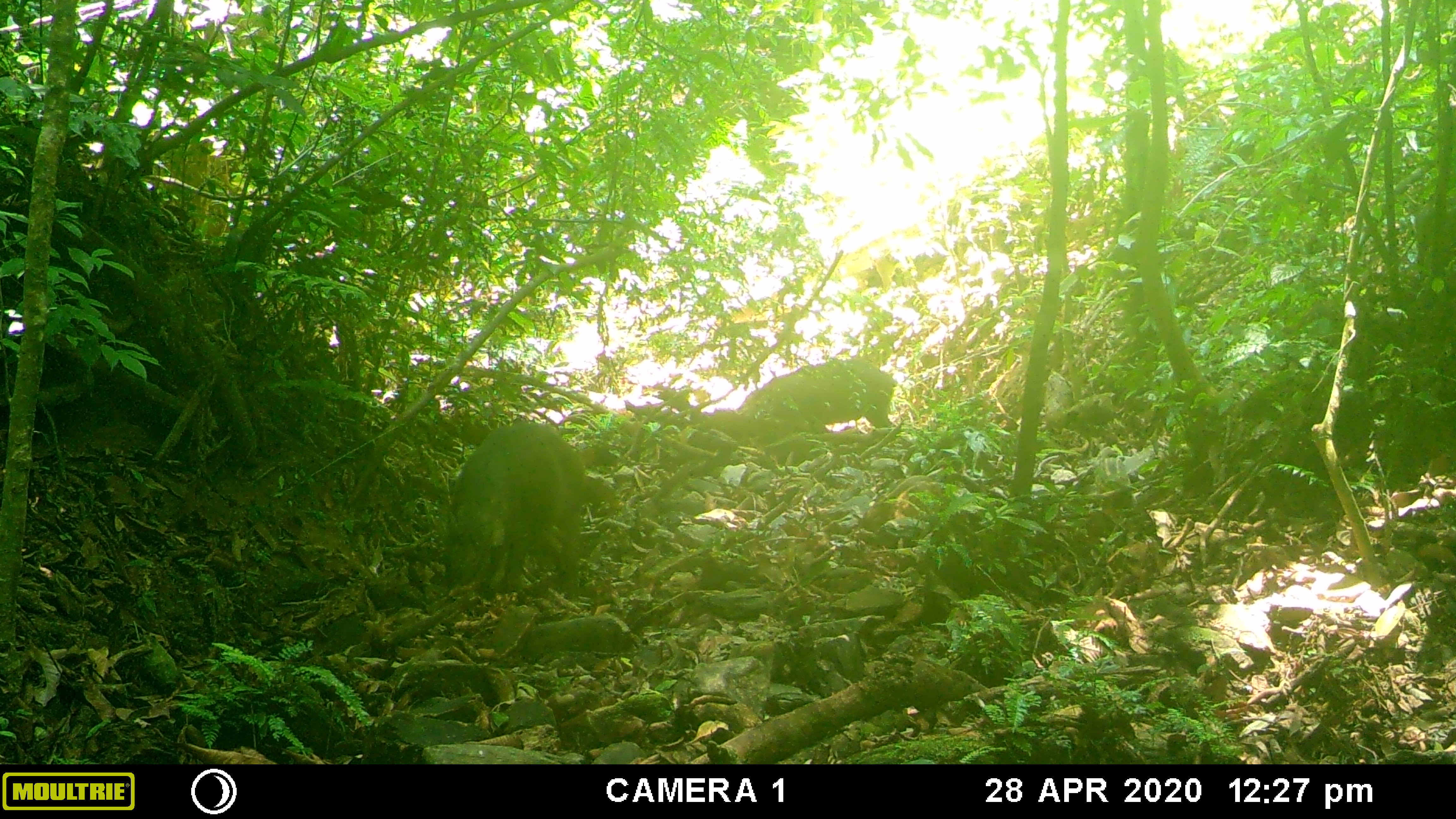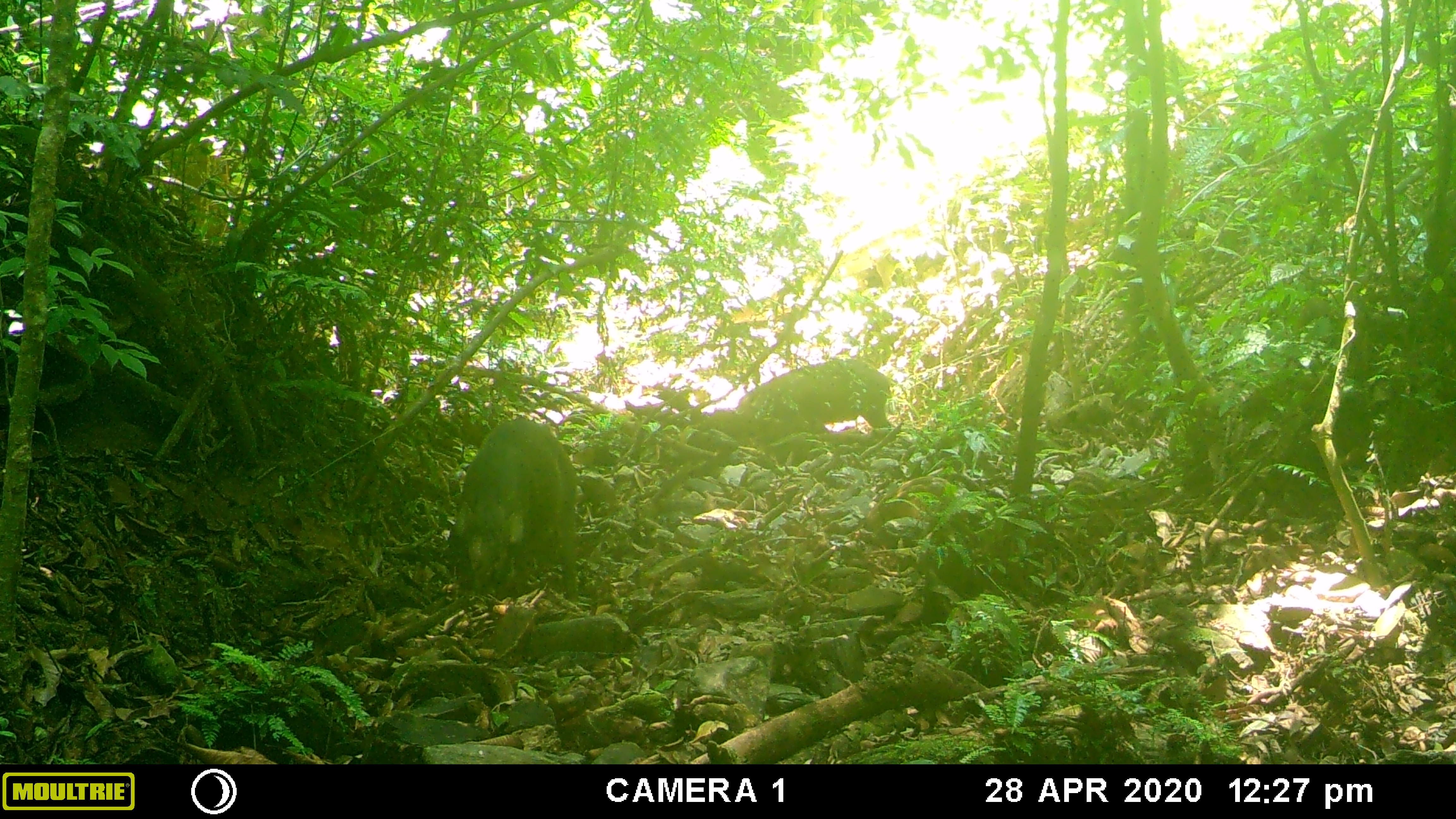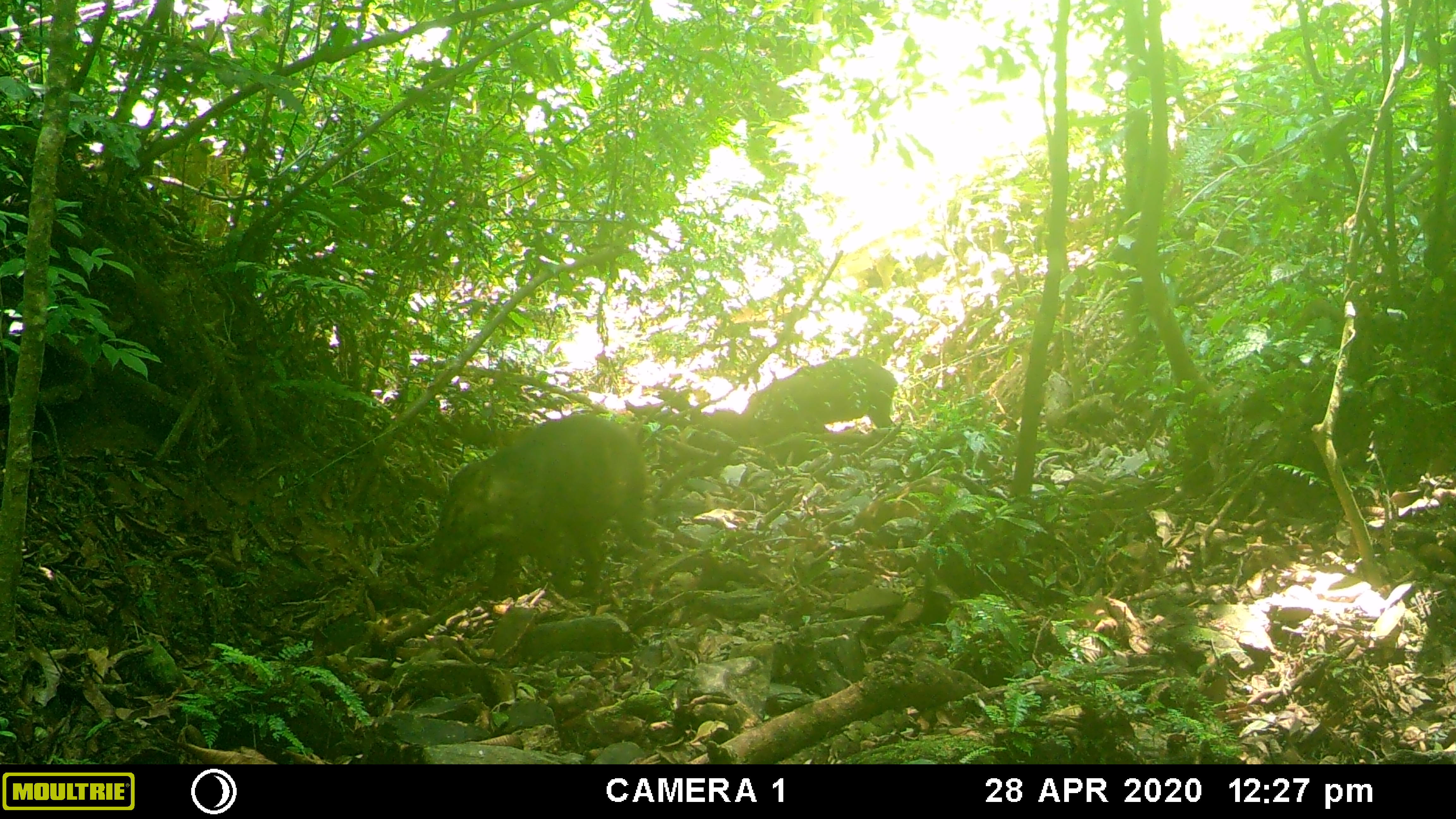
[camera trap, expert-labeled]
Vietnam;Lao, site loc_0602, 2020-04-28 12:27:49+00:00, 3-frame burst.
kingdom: Animalia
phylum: Chordata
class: Mammalia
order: Artiodactyla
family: Suidae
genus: Sus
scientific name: Sus scrofa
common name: eurasian wild pig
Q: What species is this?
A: Eurasian wild pig (Sus scrofa).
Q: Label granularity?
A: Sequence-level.